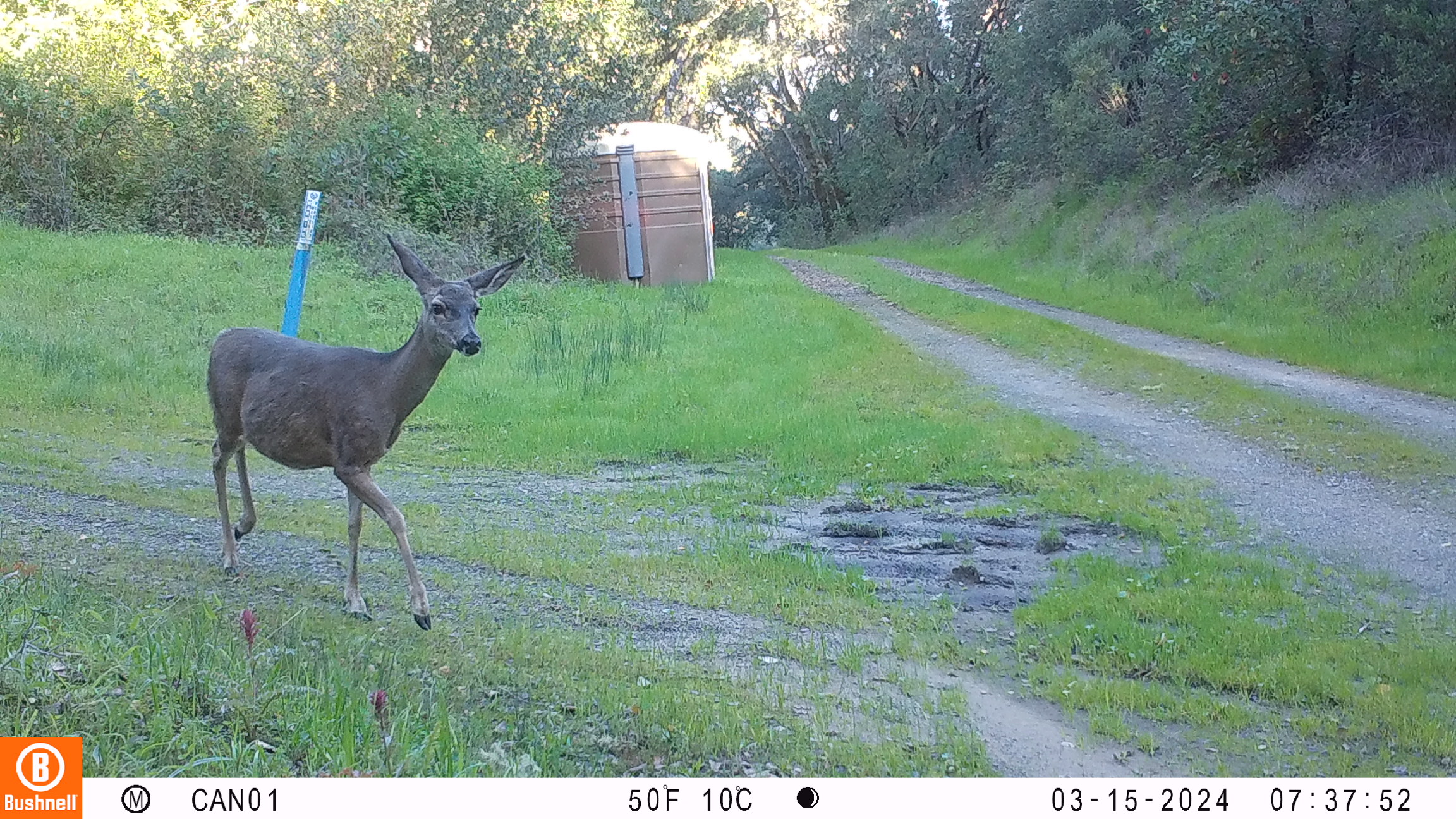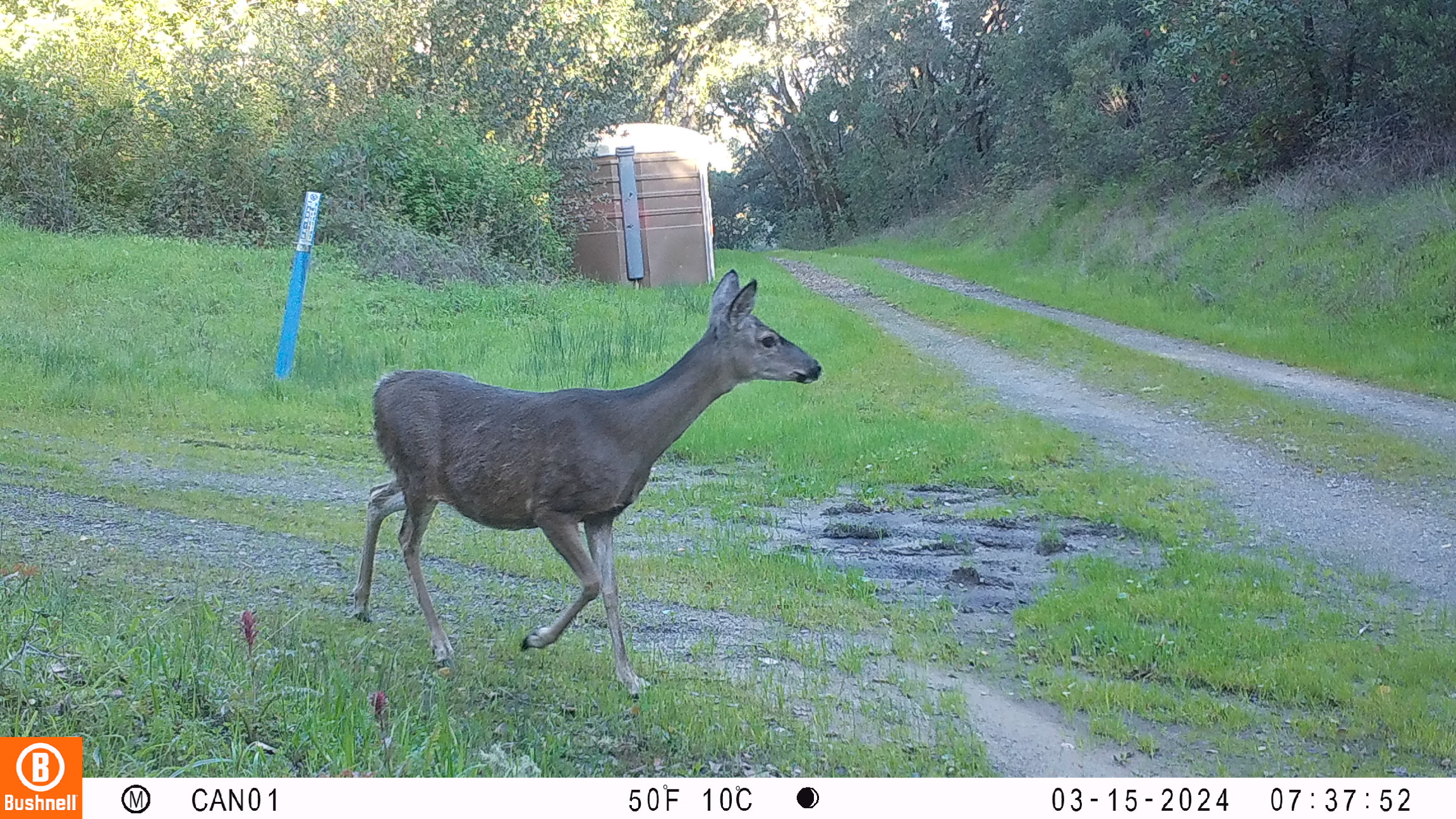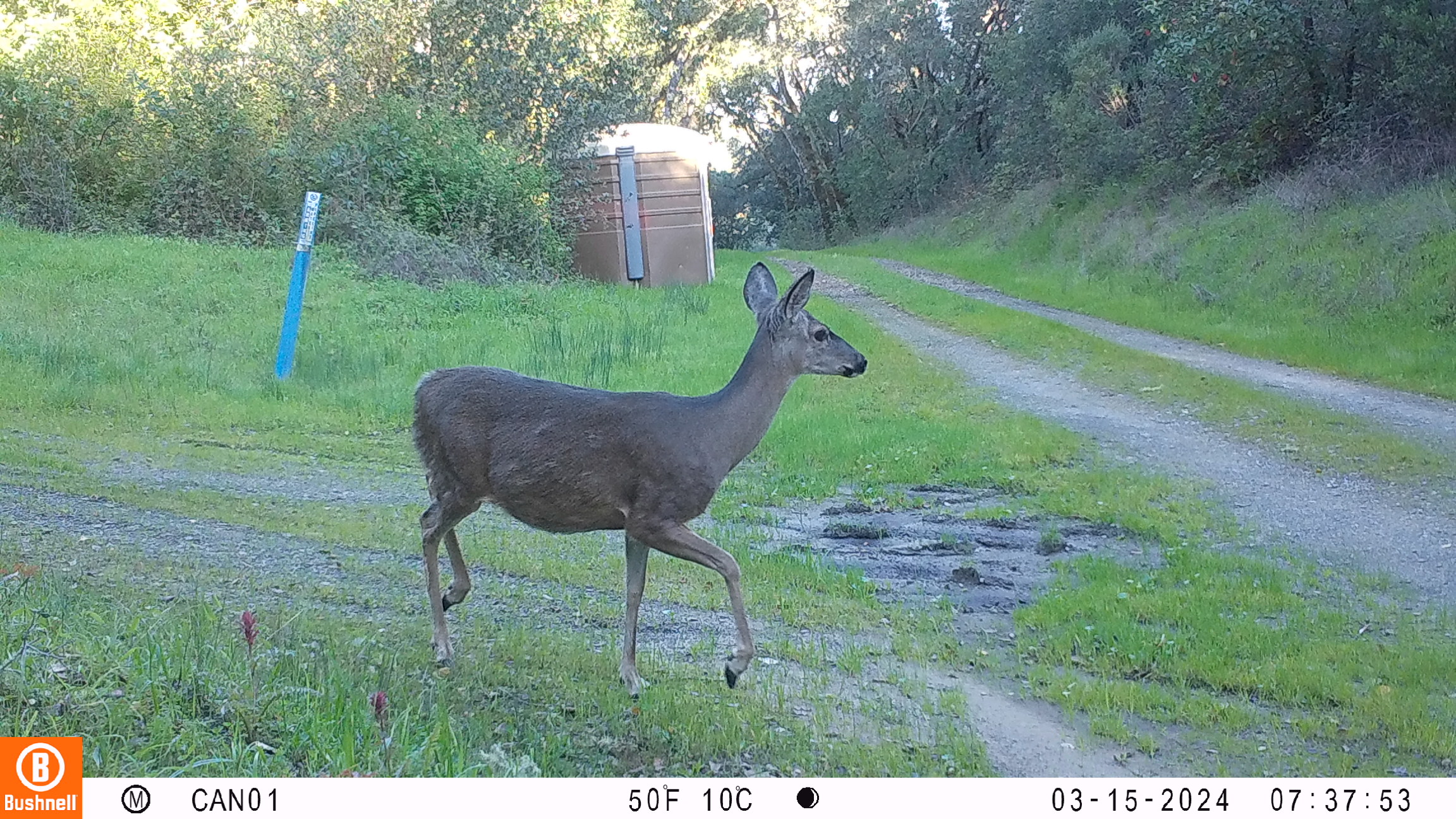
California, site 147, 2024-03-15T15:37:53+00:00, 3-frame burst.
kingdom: Animalia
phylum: Chordata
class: Mammalia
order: Artiodactyla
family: Cervidae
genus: Odocoileus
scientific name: Odocoileus hemionus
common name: mule deer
Mule deer (Odocoileus hemionus).